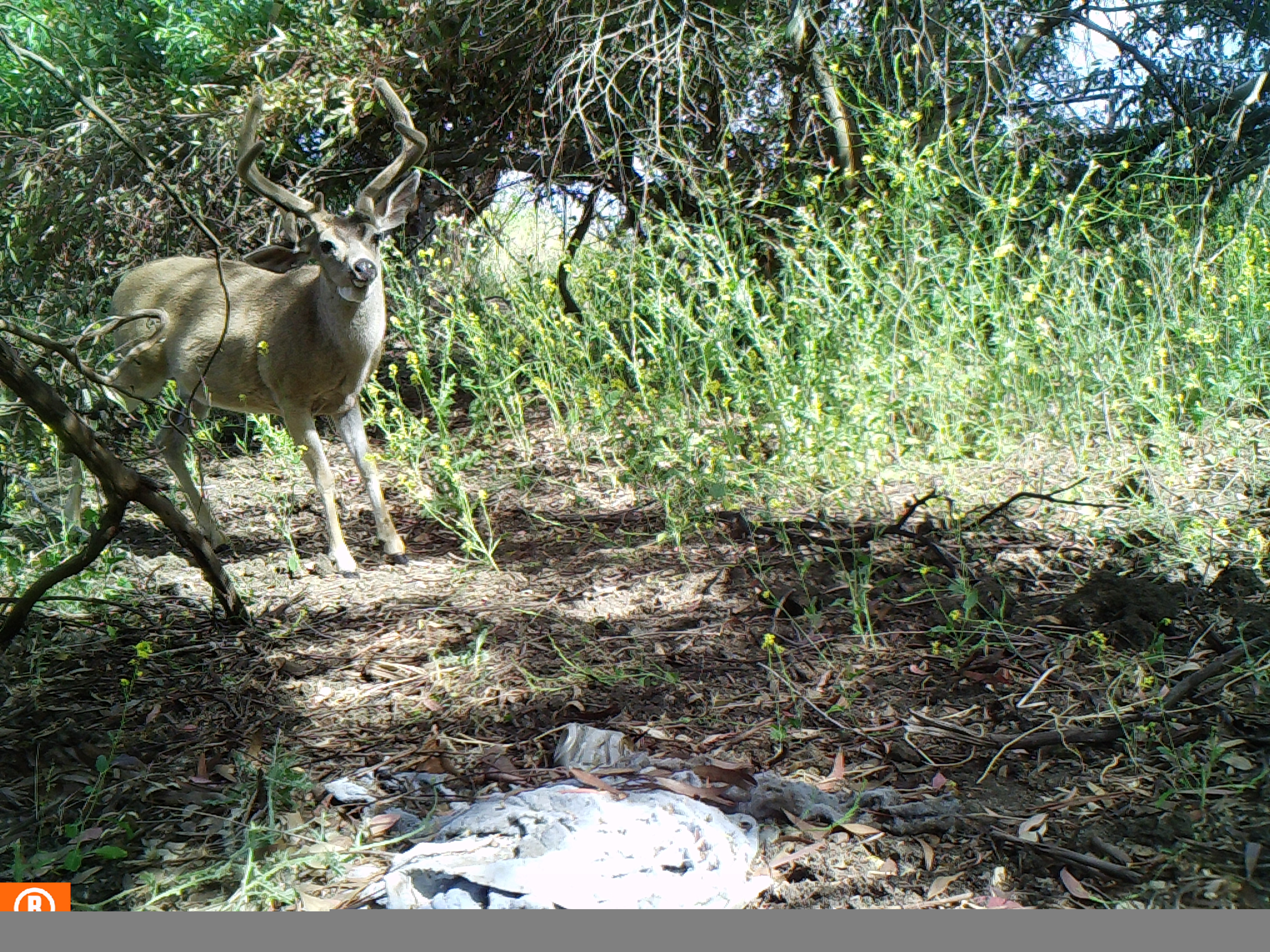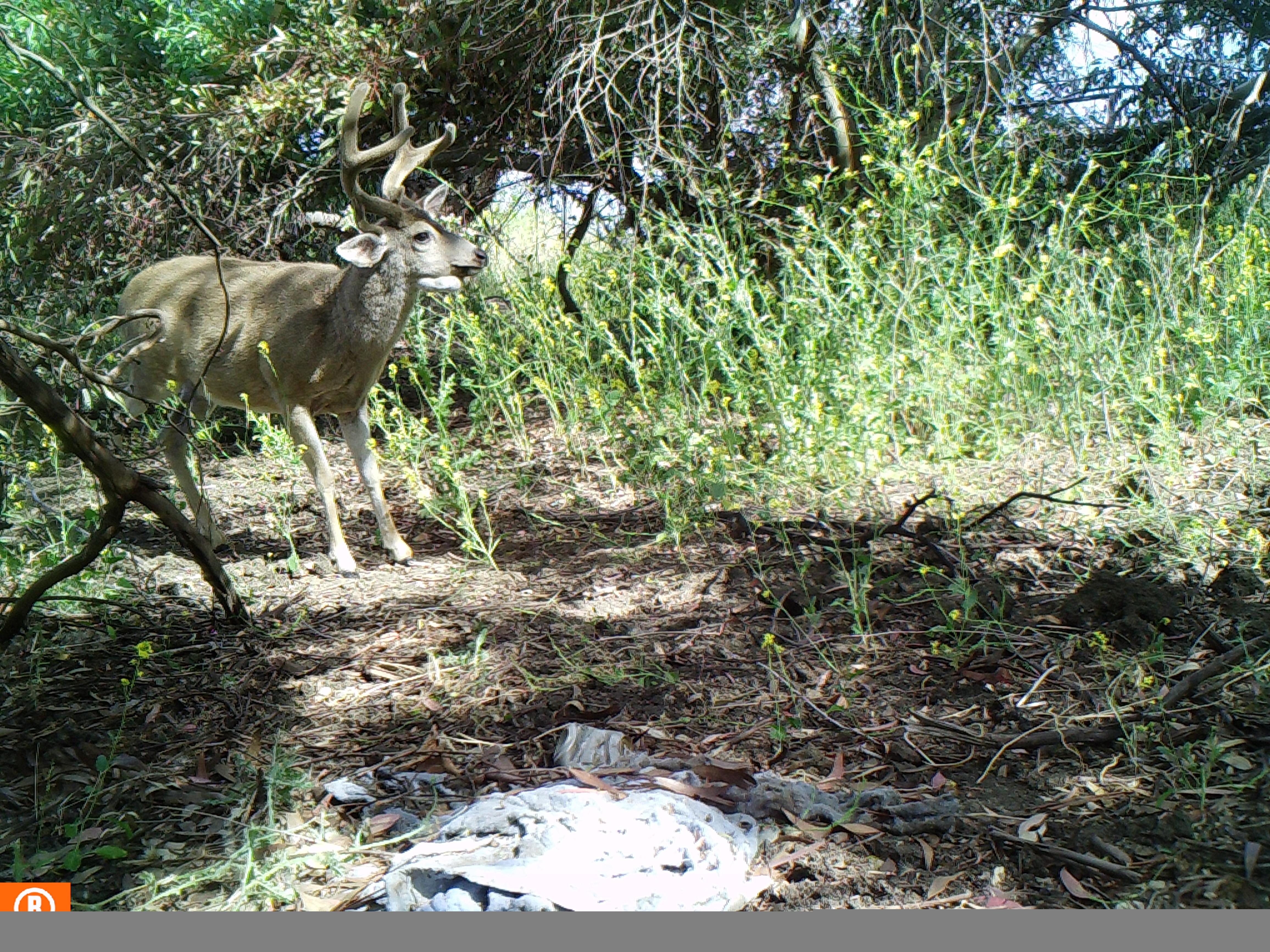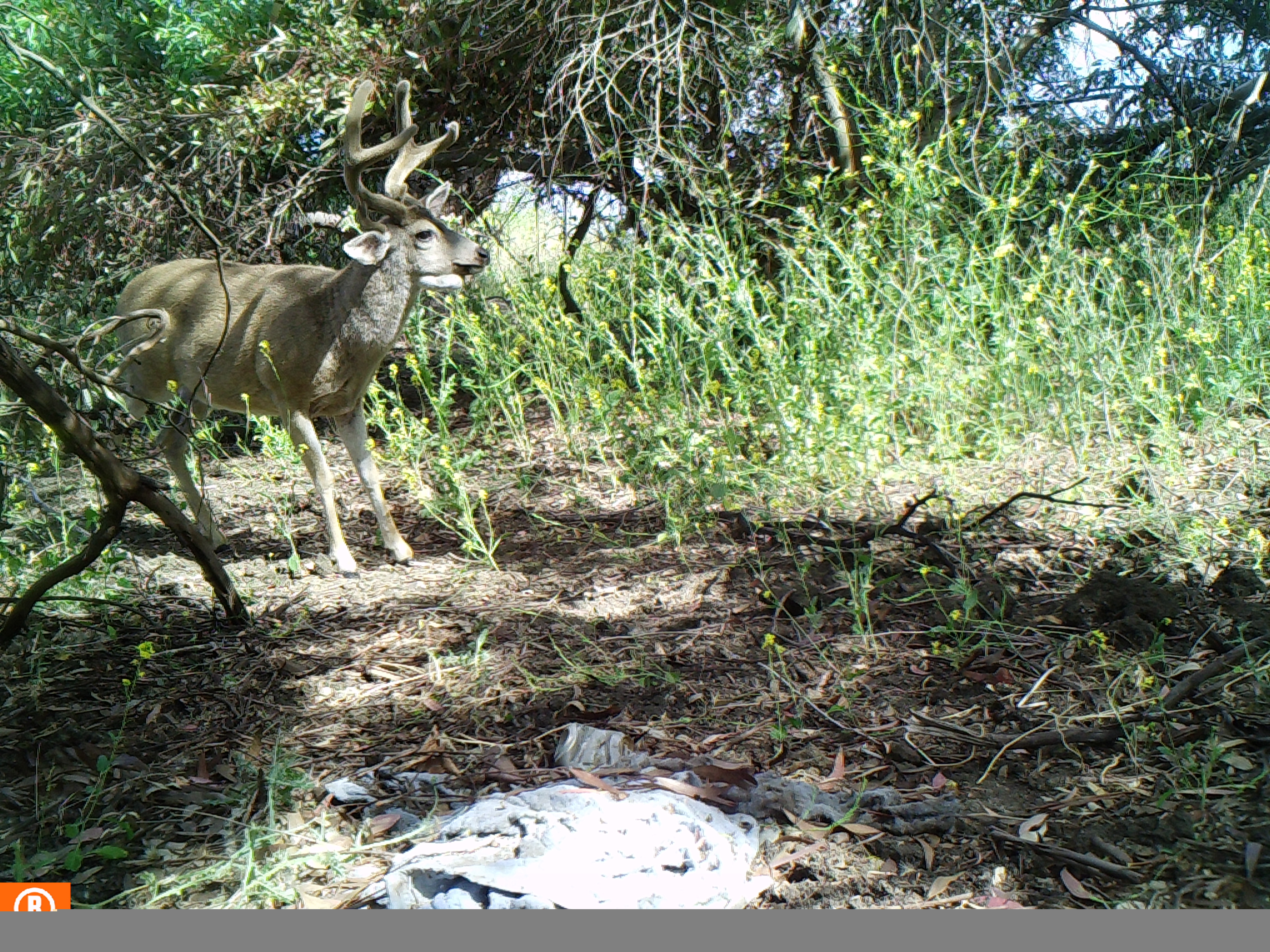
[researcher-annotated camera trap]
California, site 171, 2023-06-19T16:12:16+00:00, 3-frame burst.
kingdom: Animalia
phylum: Chordata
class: Mammalia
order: Artiodactyla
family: Cervidae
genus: Odocoileus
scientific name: Odocoileus hemionus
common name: mule deer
Mule deer (Odocoileus hemionus).